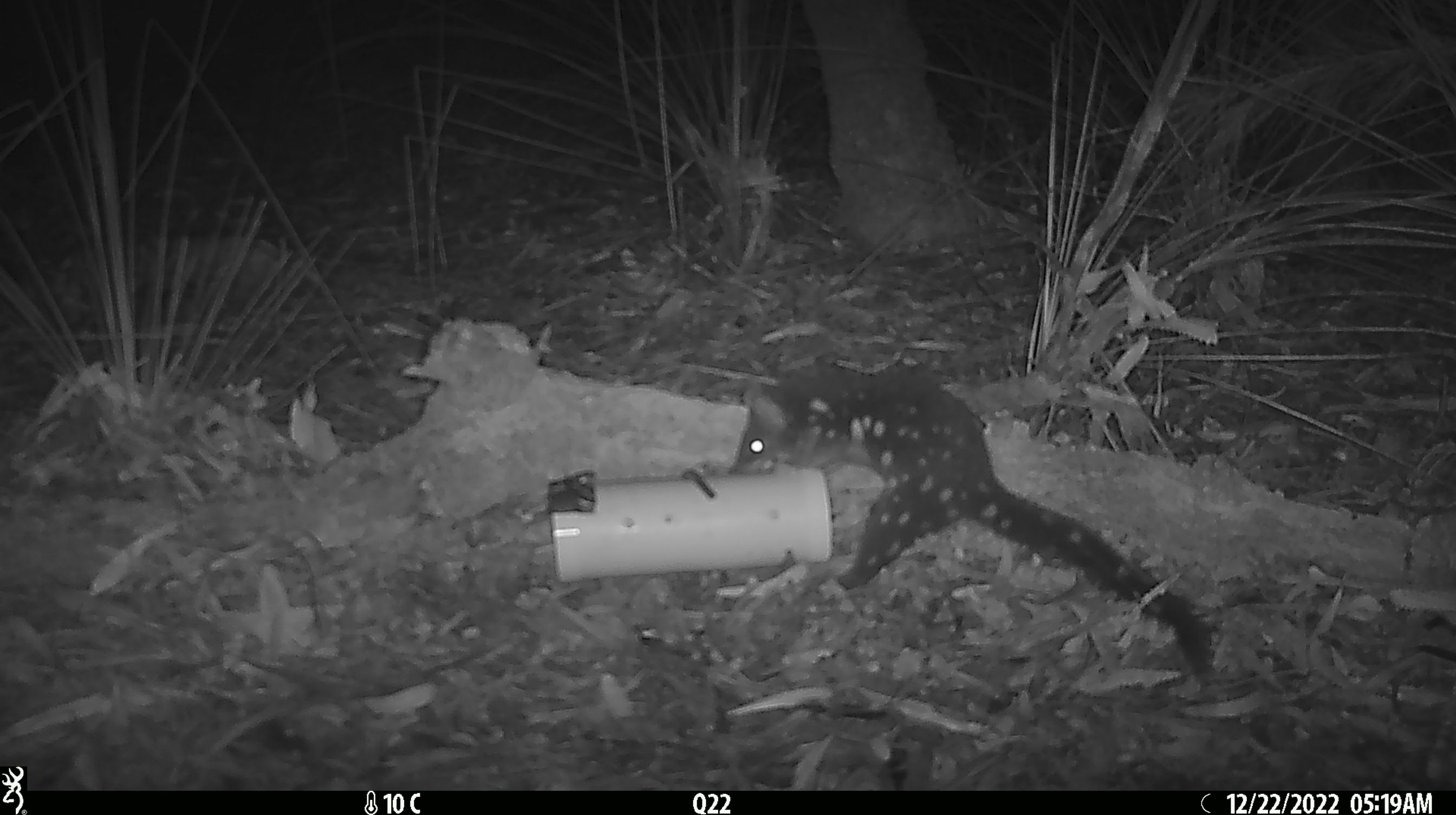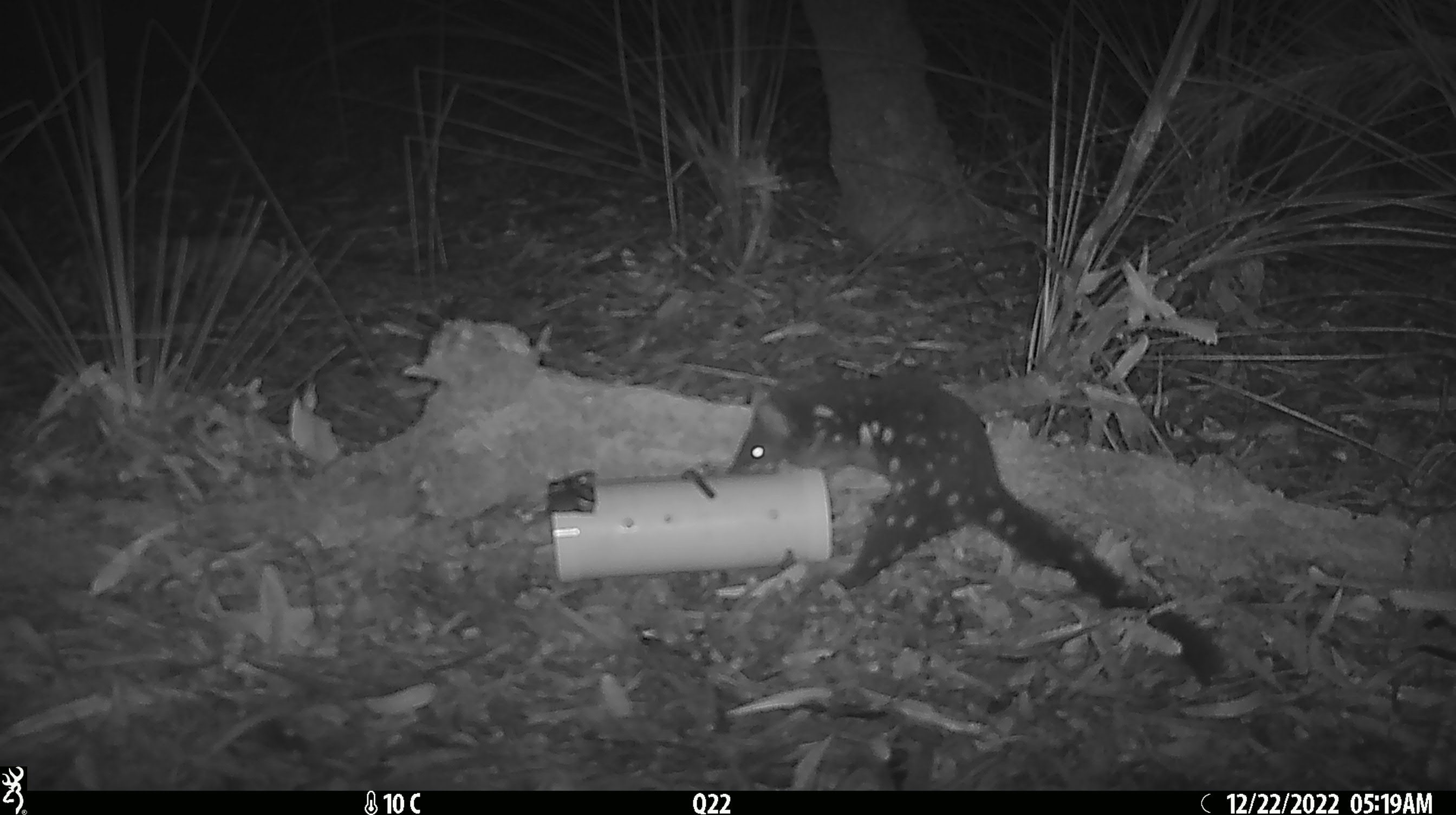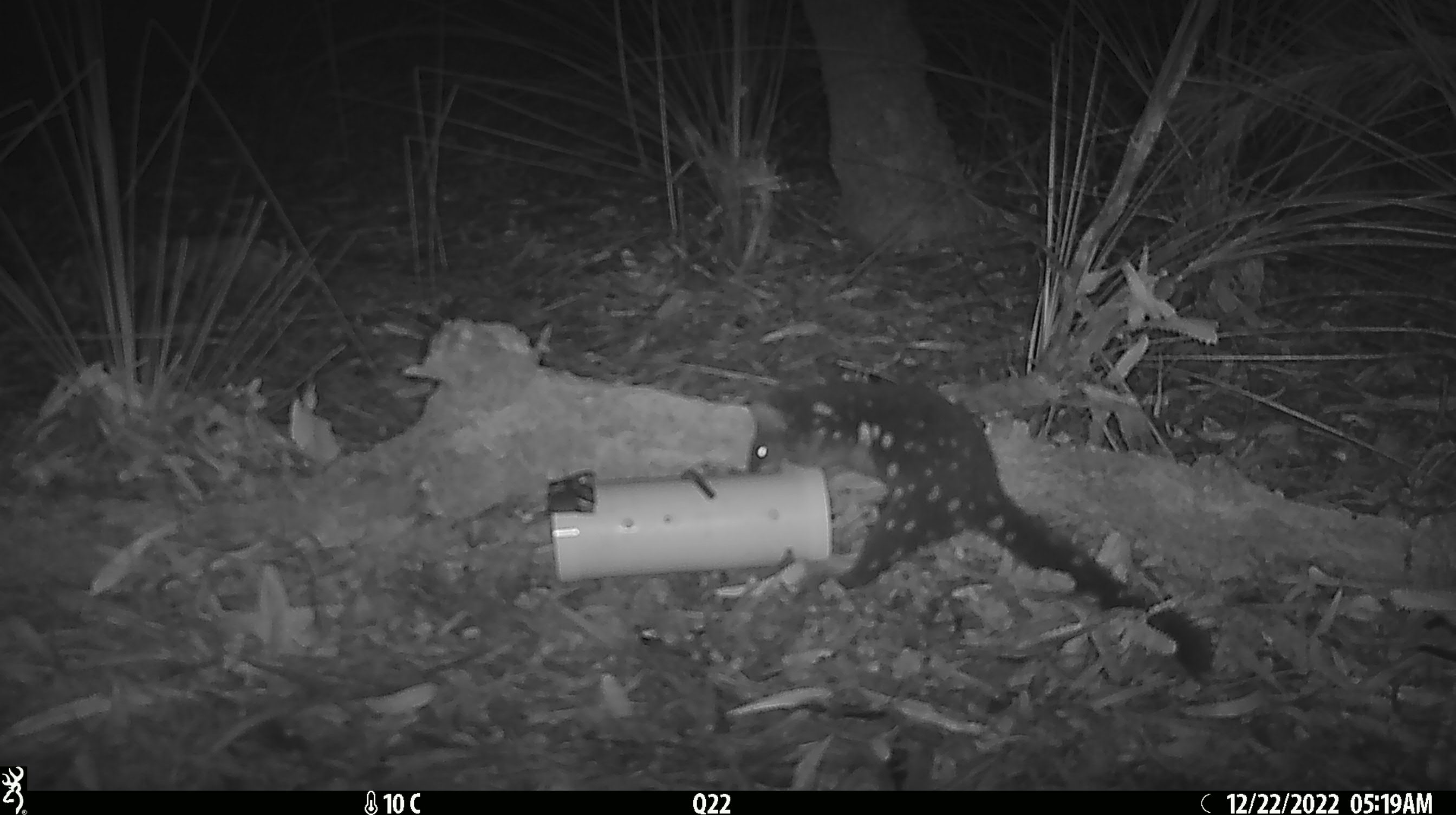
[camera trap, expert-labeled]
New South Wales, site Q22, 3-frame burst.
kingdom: Animalia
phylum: Chordata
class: Mammalia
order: Dasyuromorphia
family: Dasyuridae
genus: Dasyurus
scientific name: Dasyurus maculatus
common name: spotted-tailed quoll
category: quoll